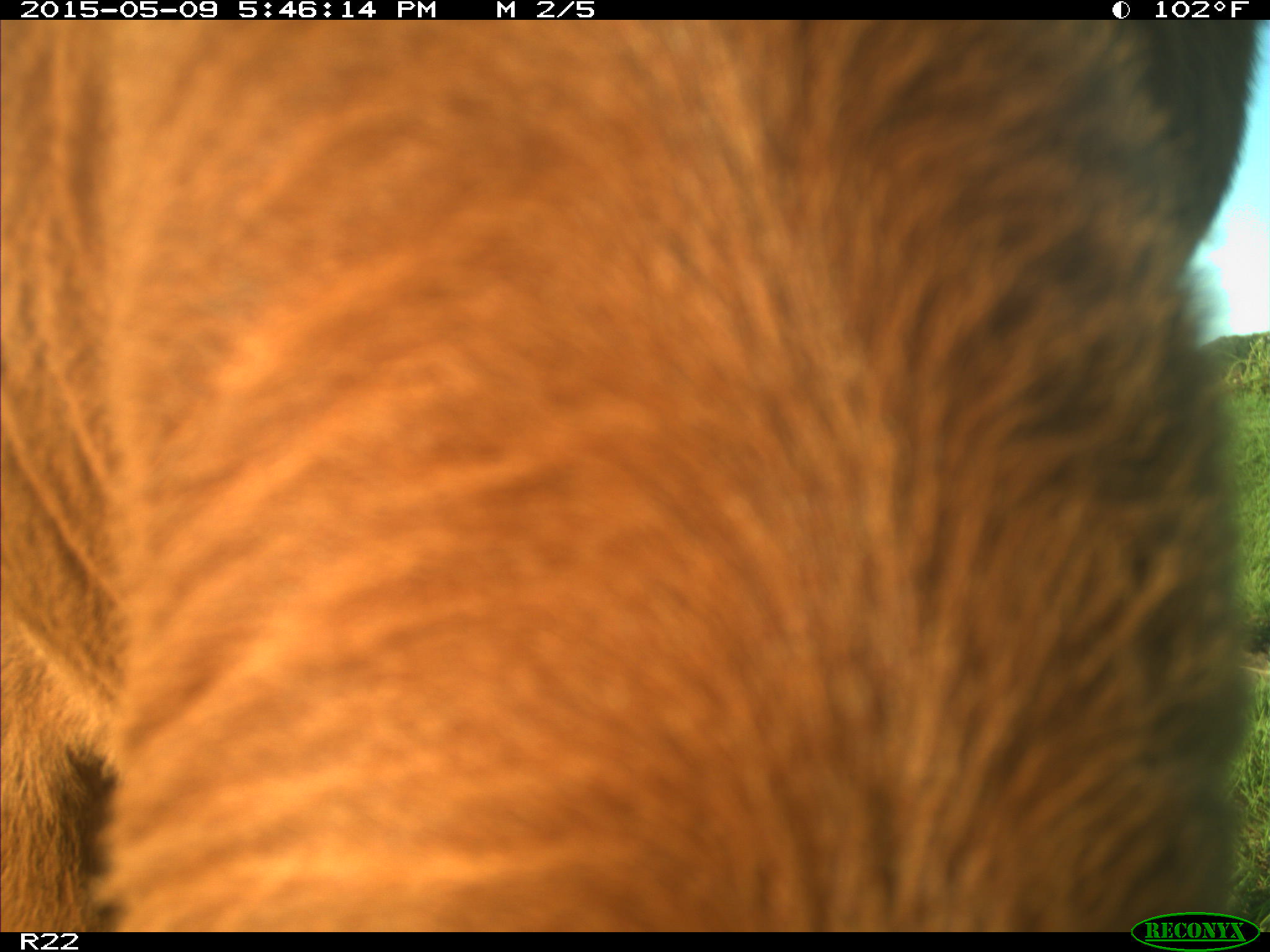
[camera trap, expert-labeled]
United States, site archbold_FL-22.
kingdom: Animalia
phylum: Chordata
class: Mammalia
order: Artiodactyla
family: Bovidae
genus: Bos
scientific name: Bos taurus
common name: domestic cow